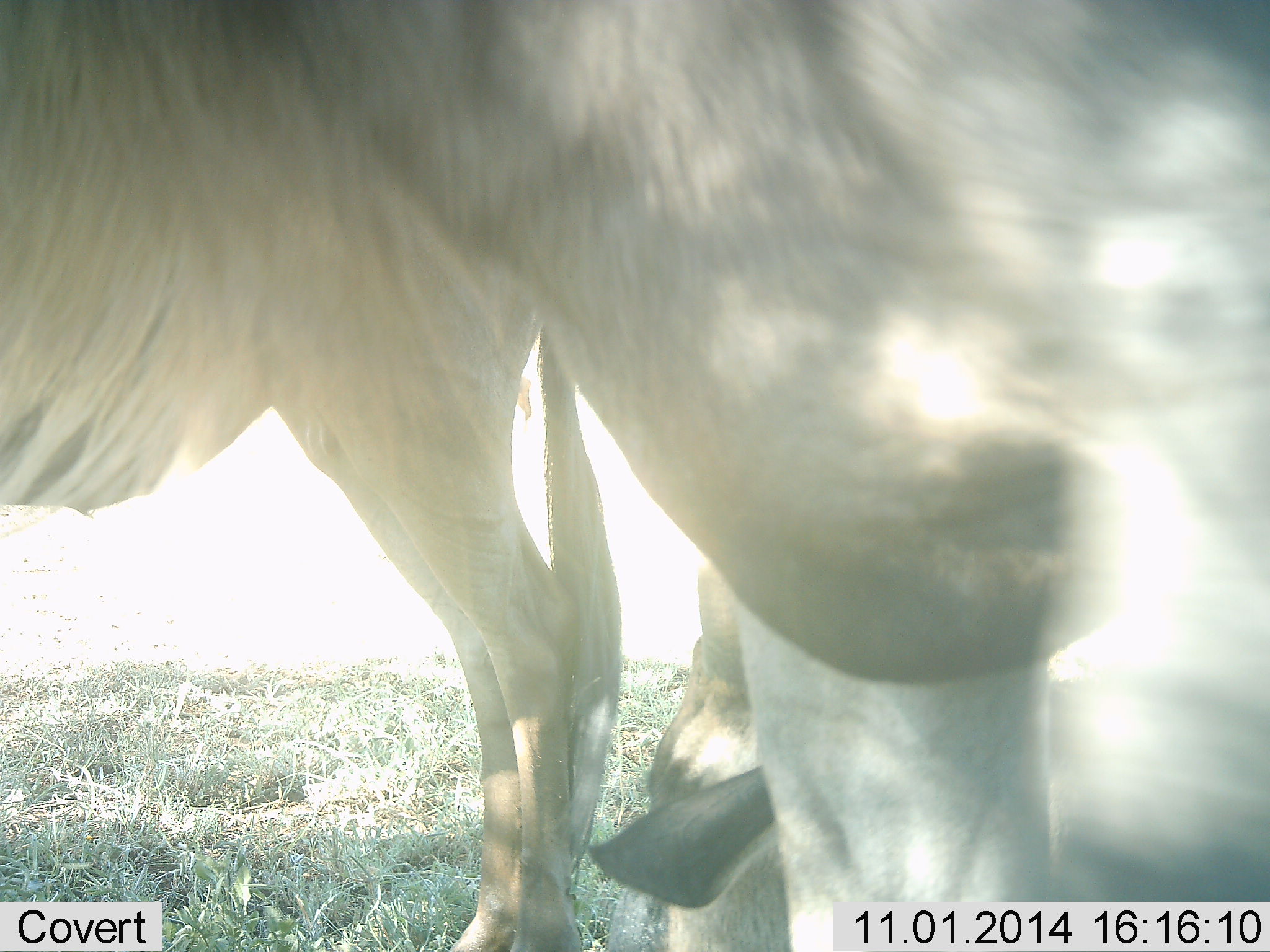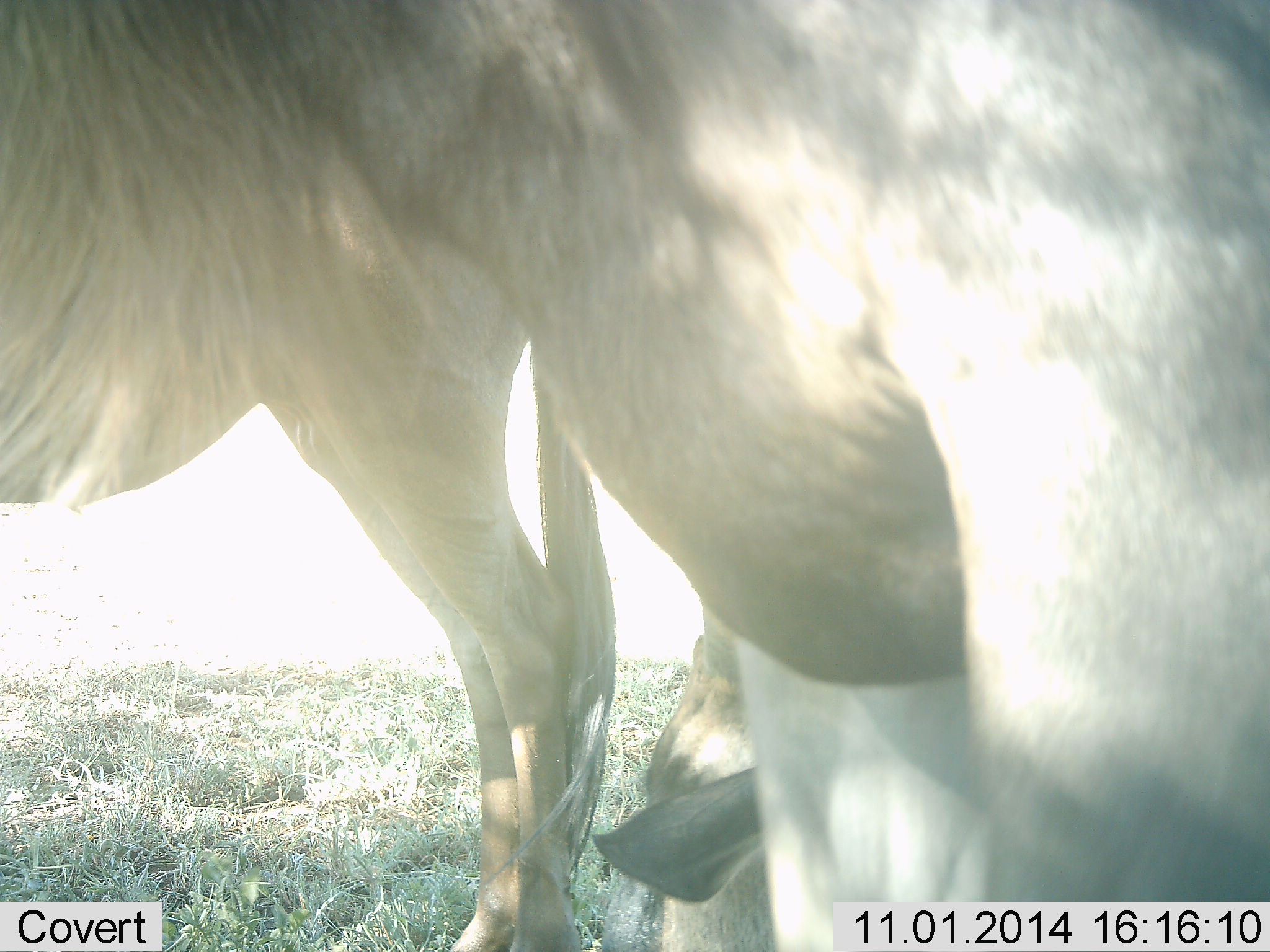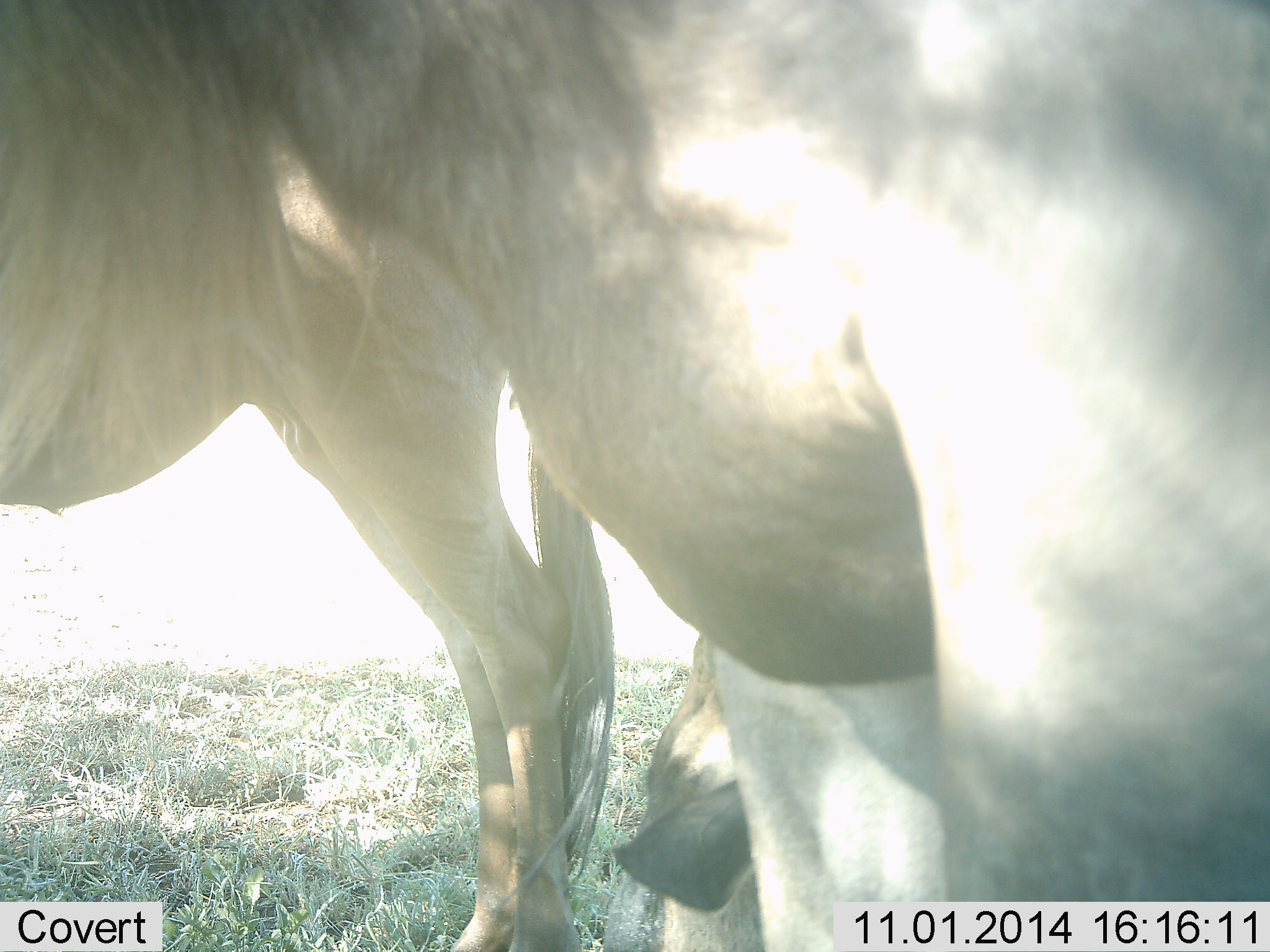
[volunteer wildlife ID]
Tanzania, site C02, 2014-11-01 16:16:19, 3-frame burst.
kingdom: Animalia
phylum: Chordata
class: Mammalia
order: Artiodactyla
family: Bovidae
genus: Connochaetes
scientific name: Connochaetes taurinus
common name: blue wildebeest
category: wildebeest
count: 3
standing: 90%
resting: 70%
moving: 20%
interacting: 10%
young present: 10%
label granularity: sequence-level